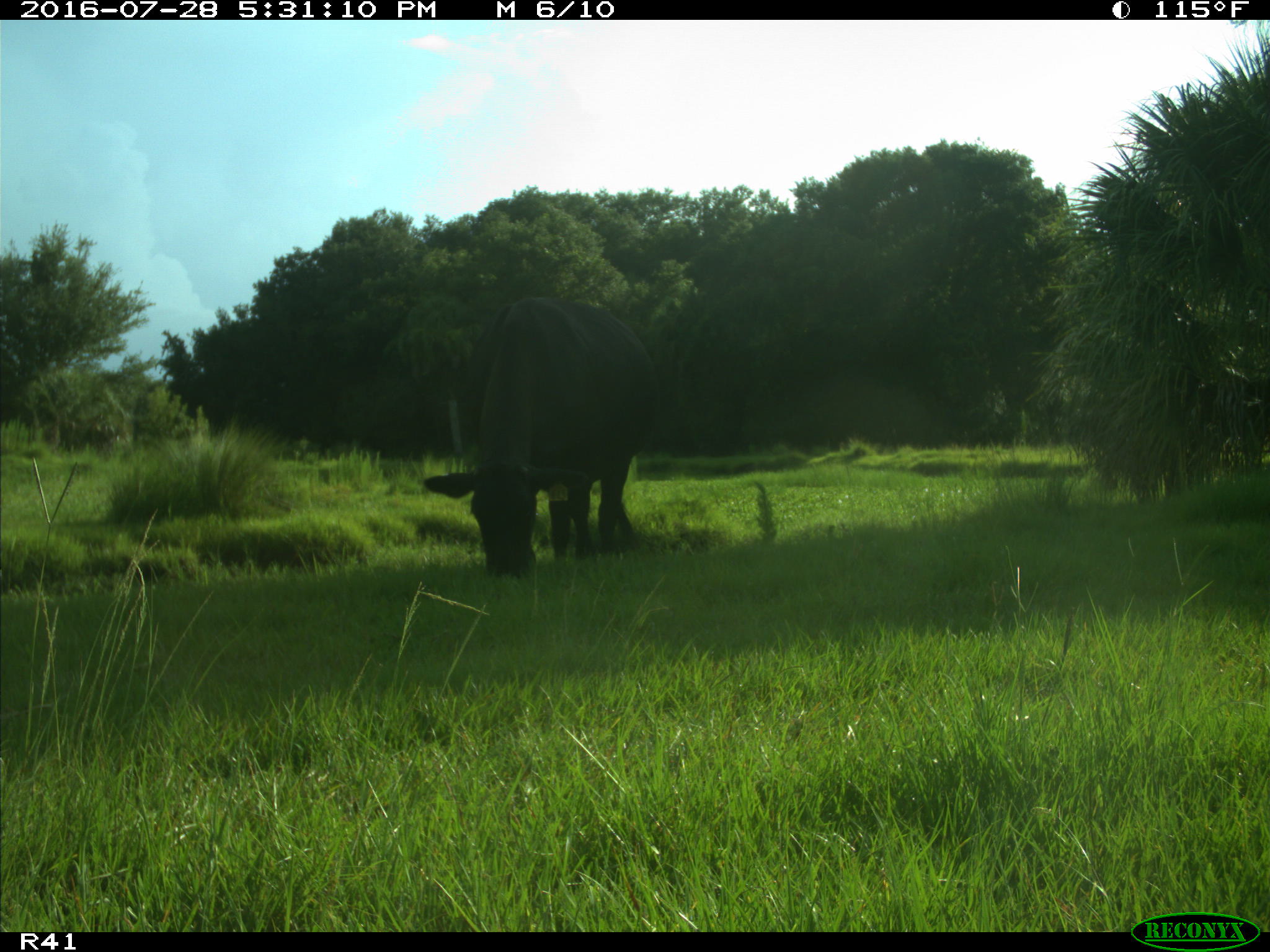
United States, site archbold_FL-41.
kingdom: Animalia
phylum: Chordata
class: Mammalia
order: Artiodactyla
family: Bovidae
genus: Bos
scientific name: Bos taurus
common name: domestic cow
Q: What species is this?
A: Bos taurus (domestic cow).